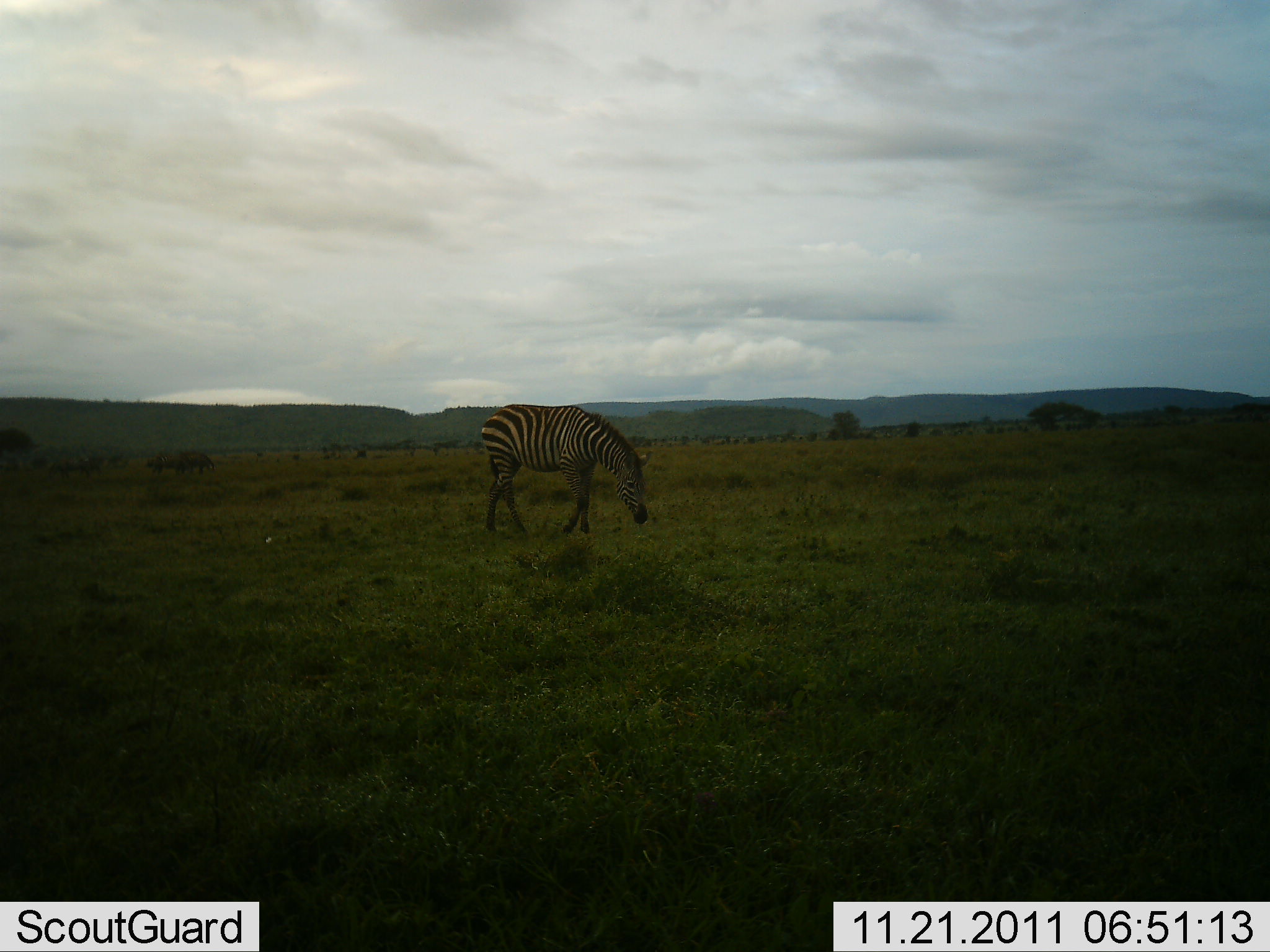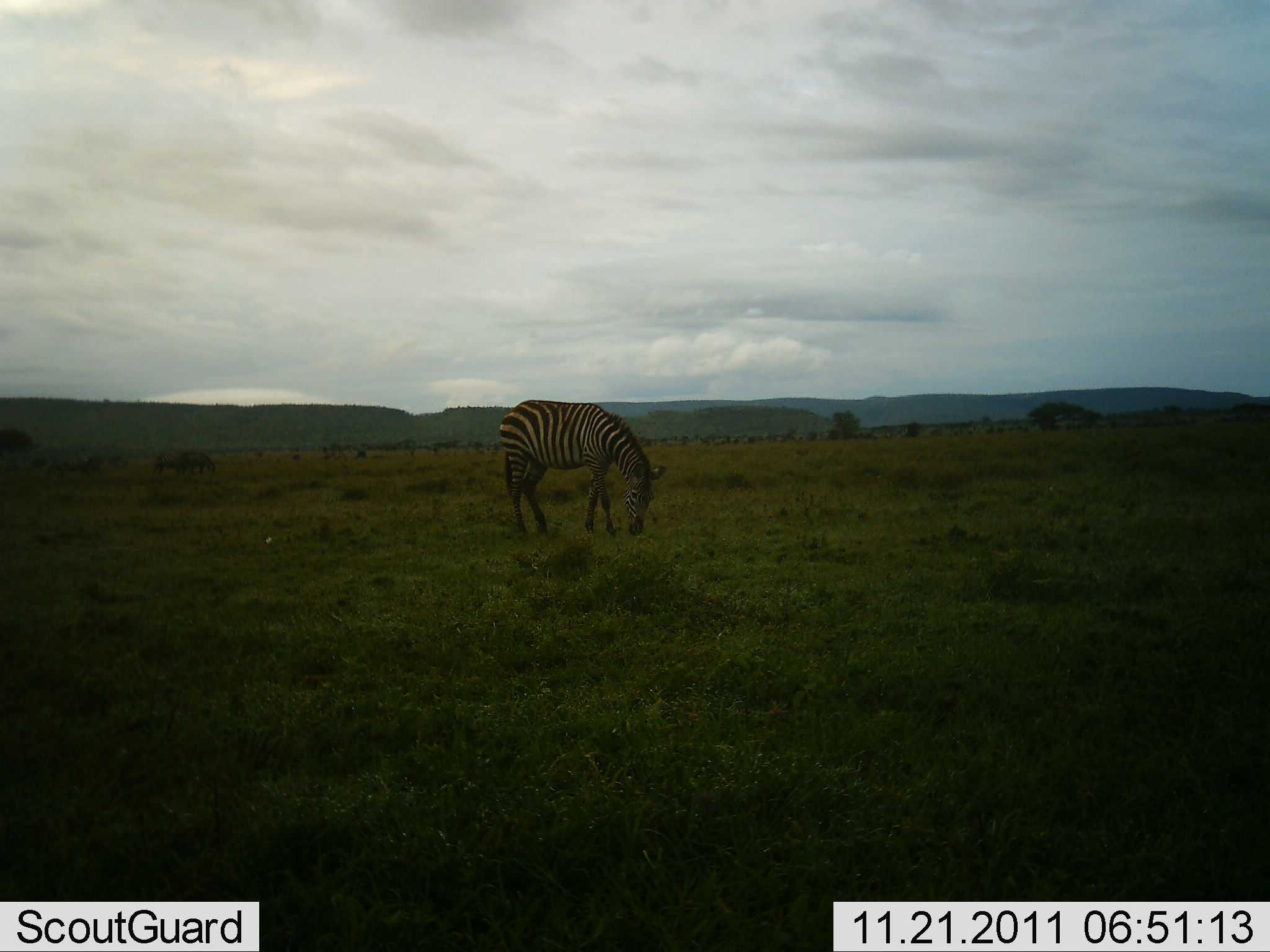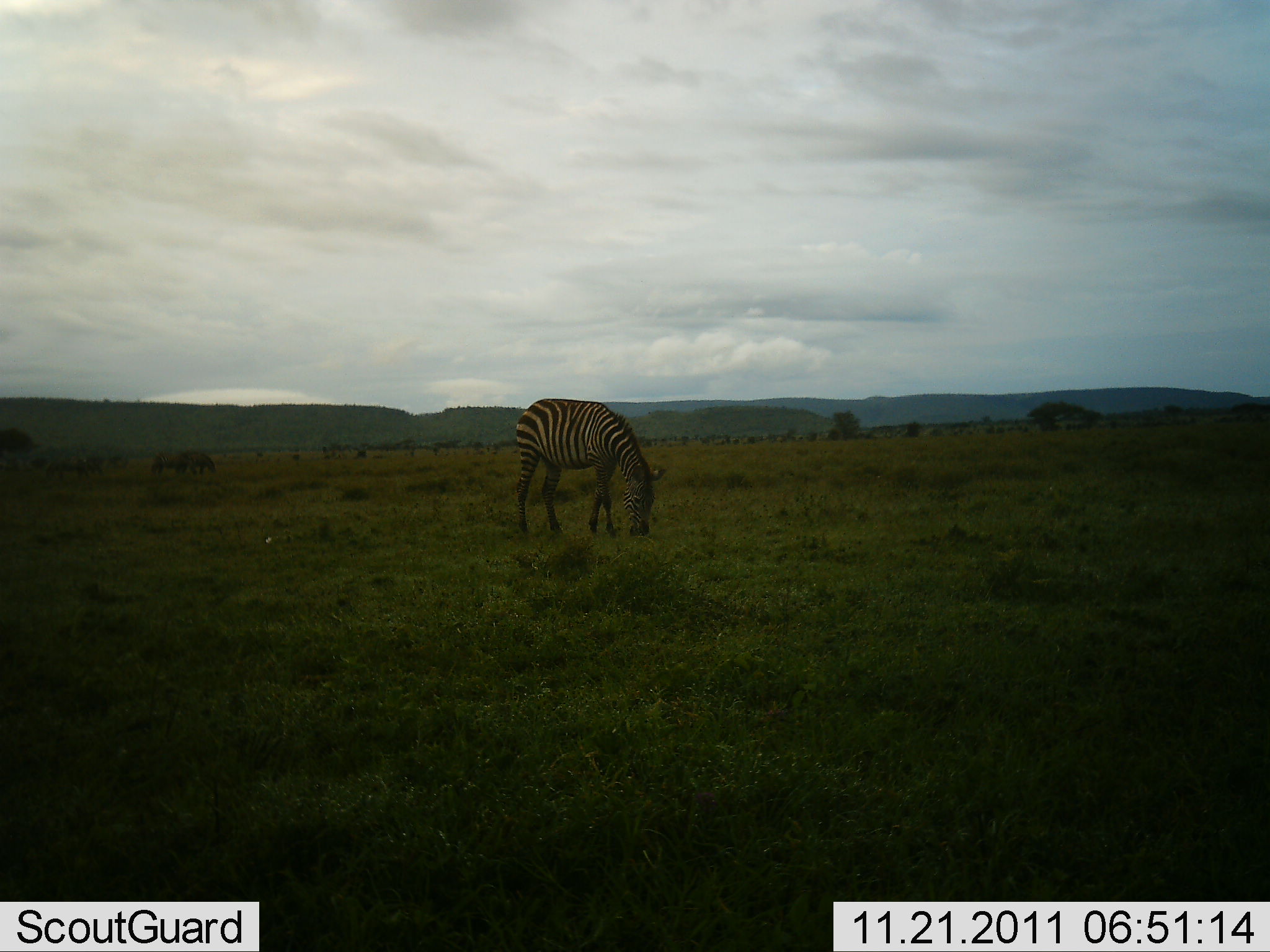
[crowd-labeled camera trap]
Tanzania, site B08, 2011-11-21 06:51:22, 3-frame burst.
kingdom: Animalia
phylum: Chordata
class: Mammalia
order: Perissodactyla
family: Equidae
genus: Equus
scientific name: Equus quagga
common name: plains zebra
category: zebra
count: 1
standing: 29%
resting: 0%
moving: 7%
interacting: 0%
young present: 0%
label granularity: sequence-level